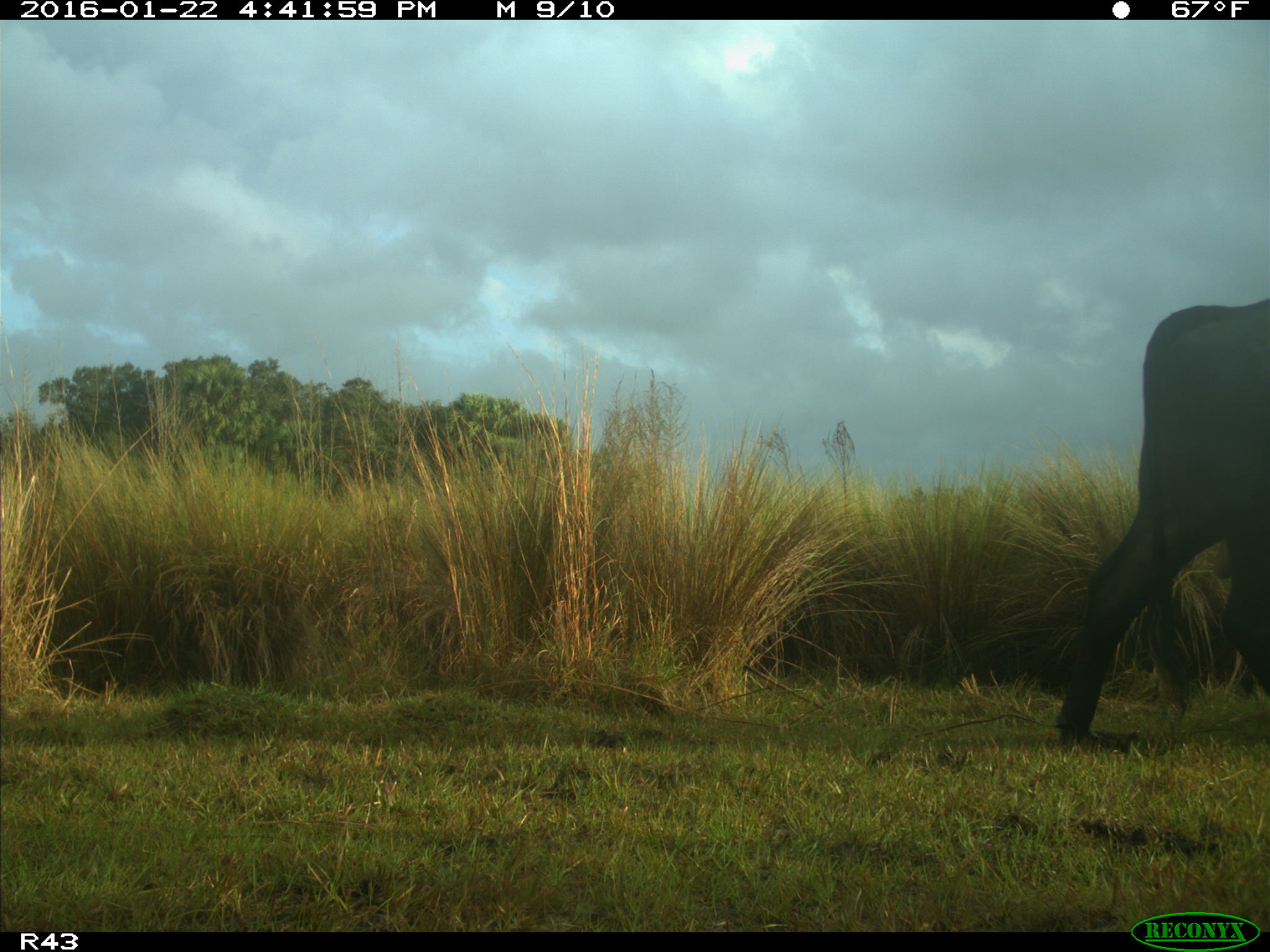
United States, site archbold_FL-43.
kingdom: Animalia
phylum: Chordata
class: Mammalia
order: Artiodactyla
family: Bovidae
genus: Bos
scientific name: Bos taurus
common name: domestic cow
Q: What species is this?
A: Bos taurus (domestic cow).